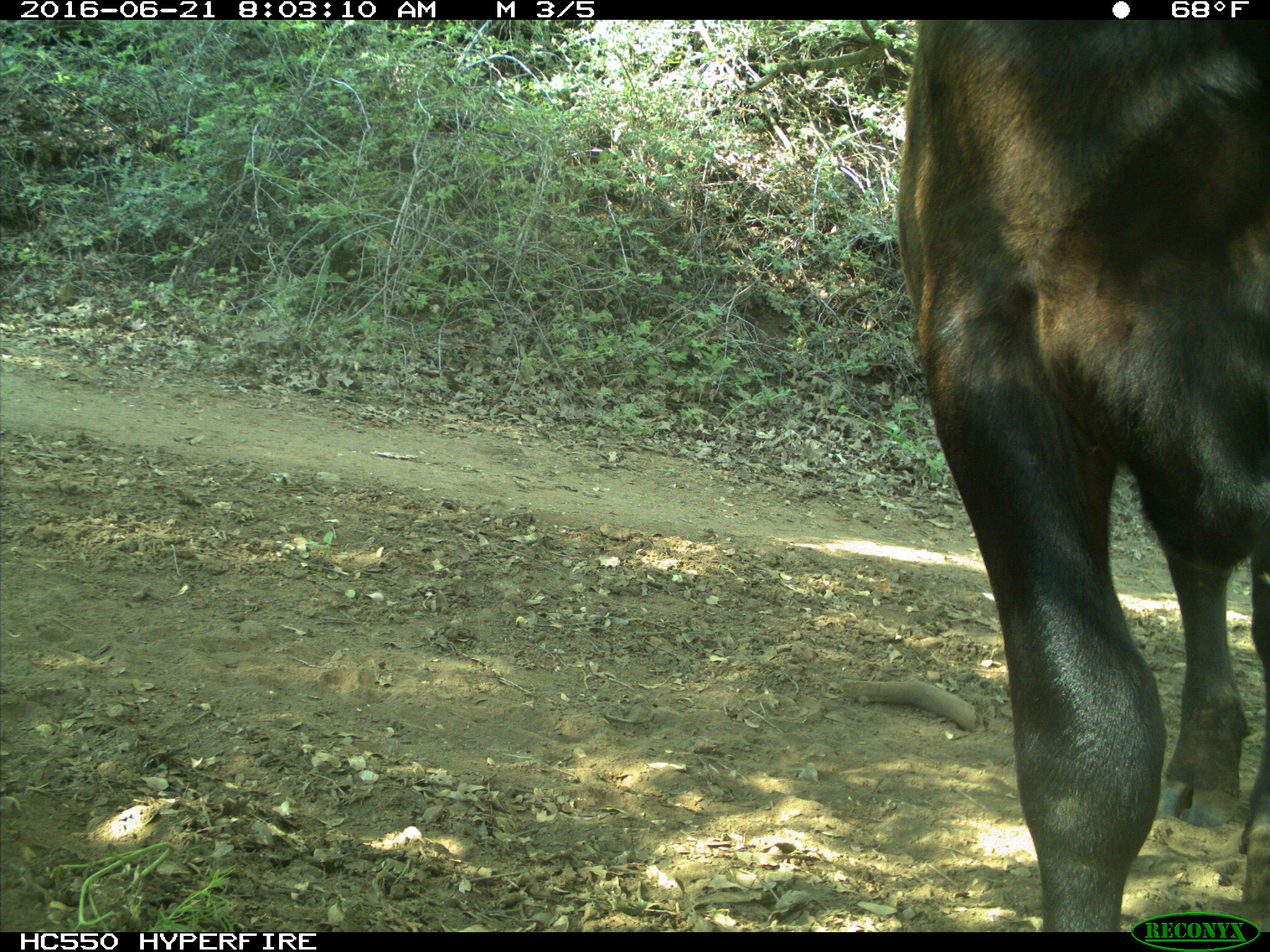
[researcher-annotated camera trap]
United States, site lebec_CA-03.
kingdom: Animalia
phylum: Chordata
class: Mammalia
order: Artiodactyla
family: Bovidae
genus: Bos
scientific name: Bos taurus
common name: domestic cow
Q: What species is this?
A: Bos taurus (domestic cow).